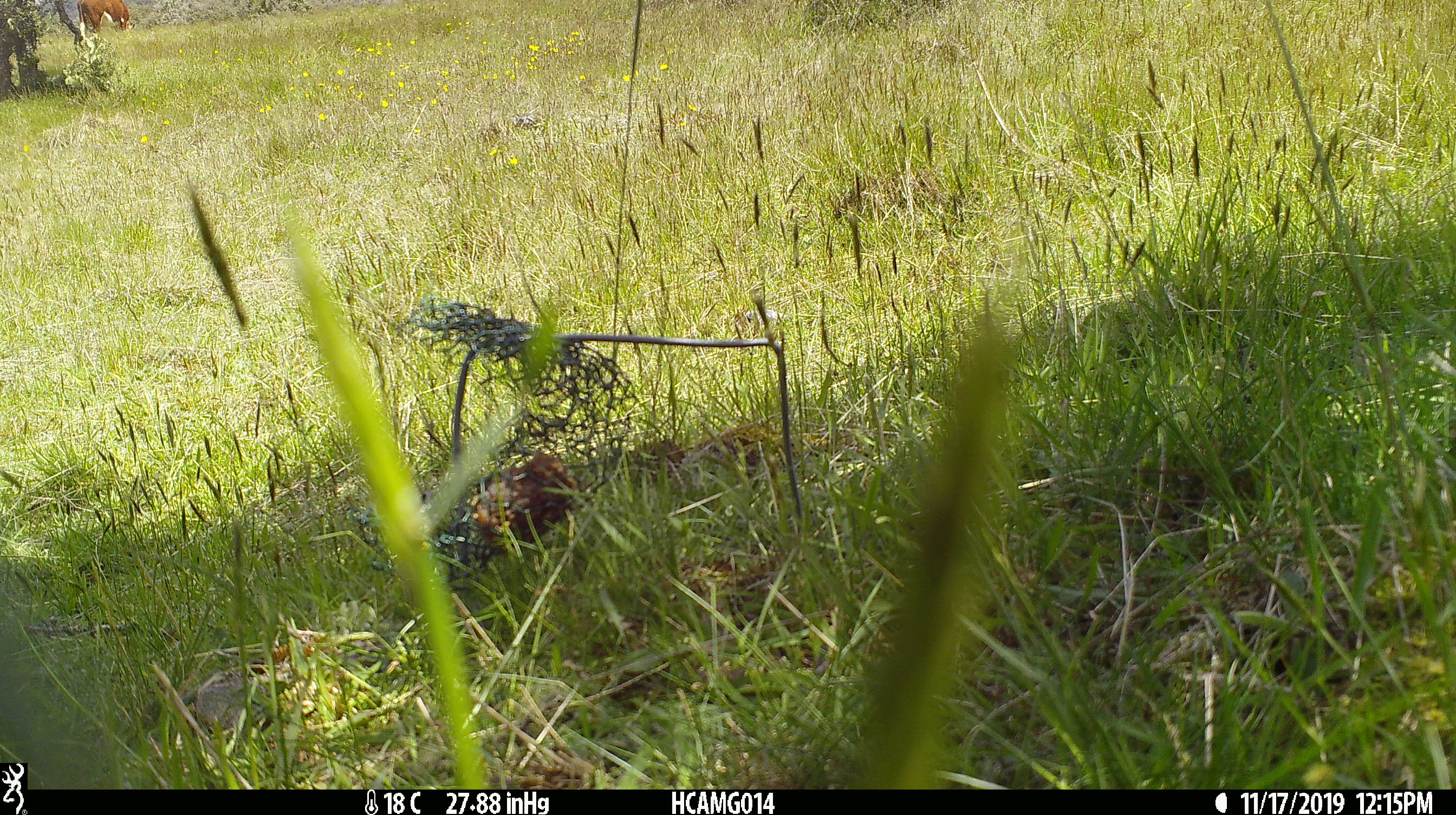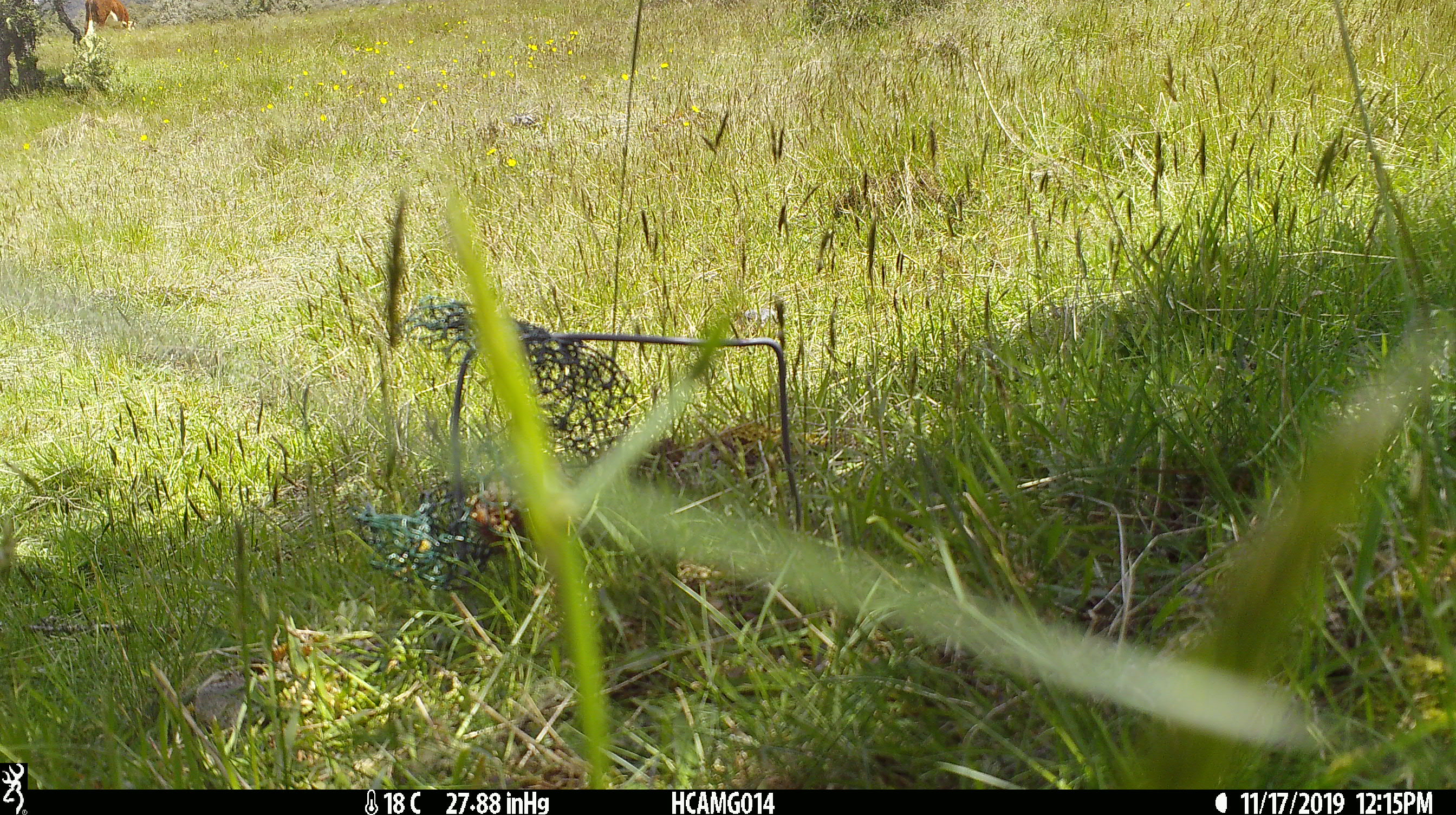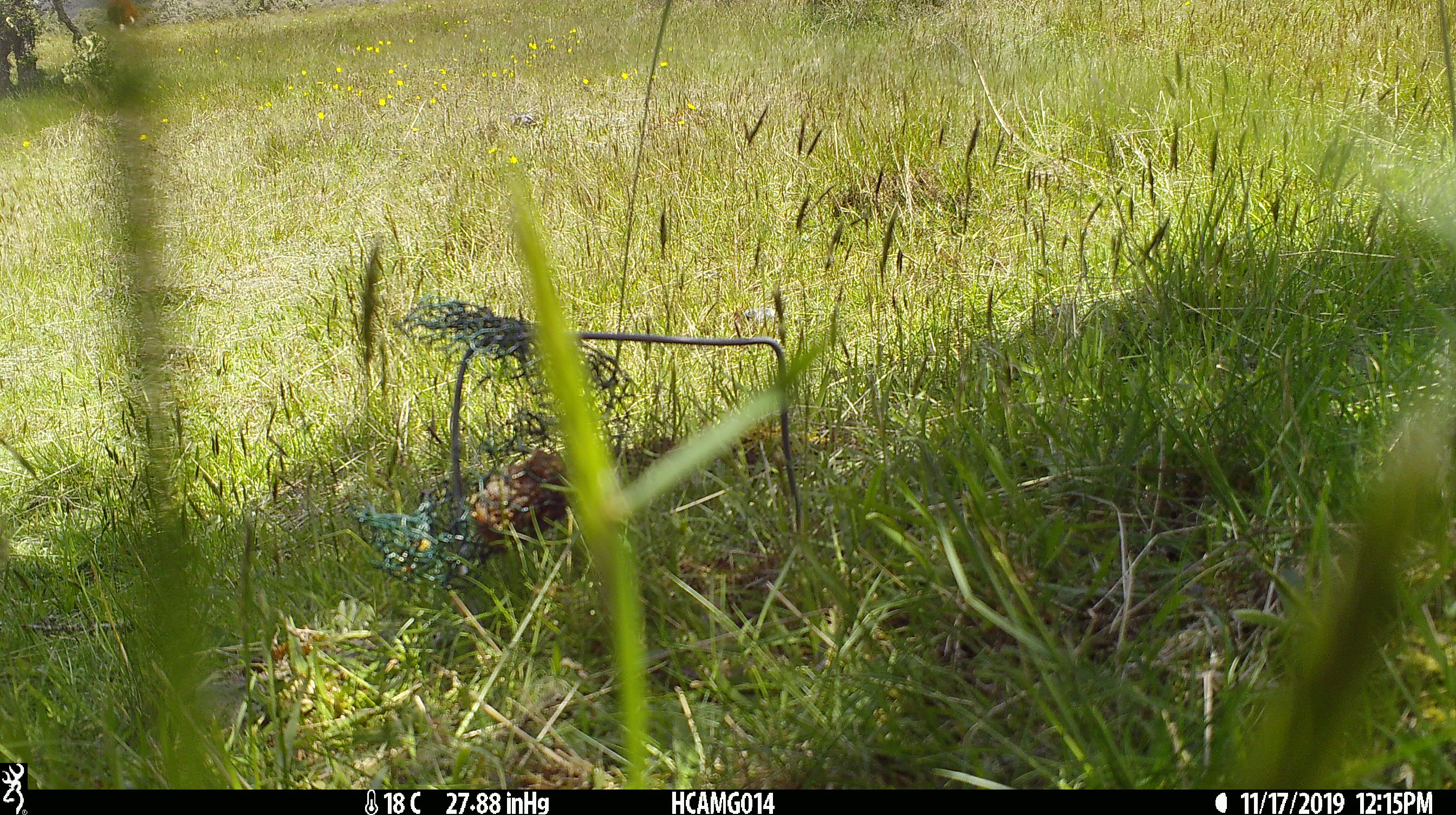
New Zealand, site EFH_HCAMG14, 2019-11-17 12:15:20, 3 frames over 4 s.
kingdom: Animalia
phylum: Chordata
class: Mammalia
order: Artiodactyla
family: Bovidae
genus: Bos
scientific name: Bos taurus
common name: domestic cow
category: cow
Cow (domestic cow) (Bos taurus).